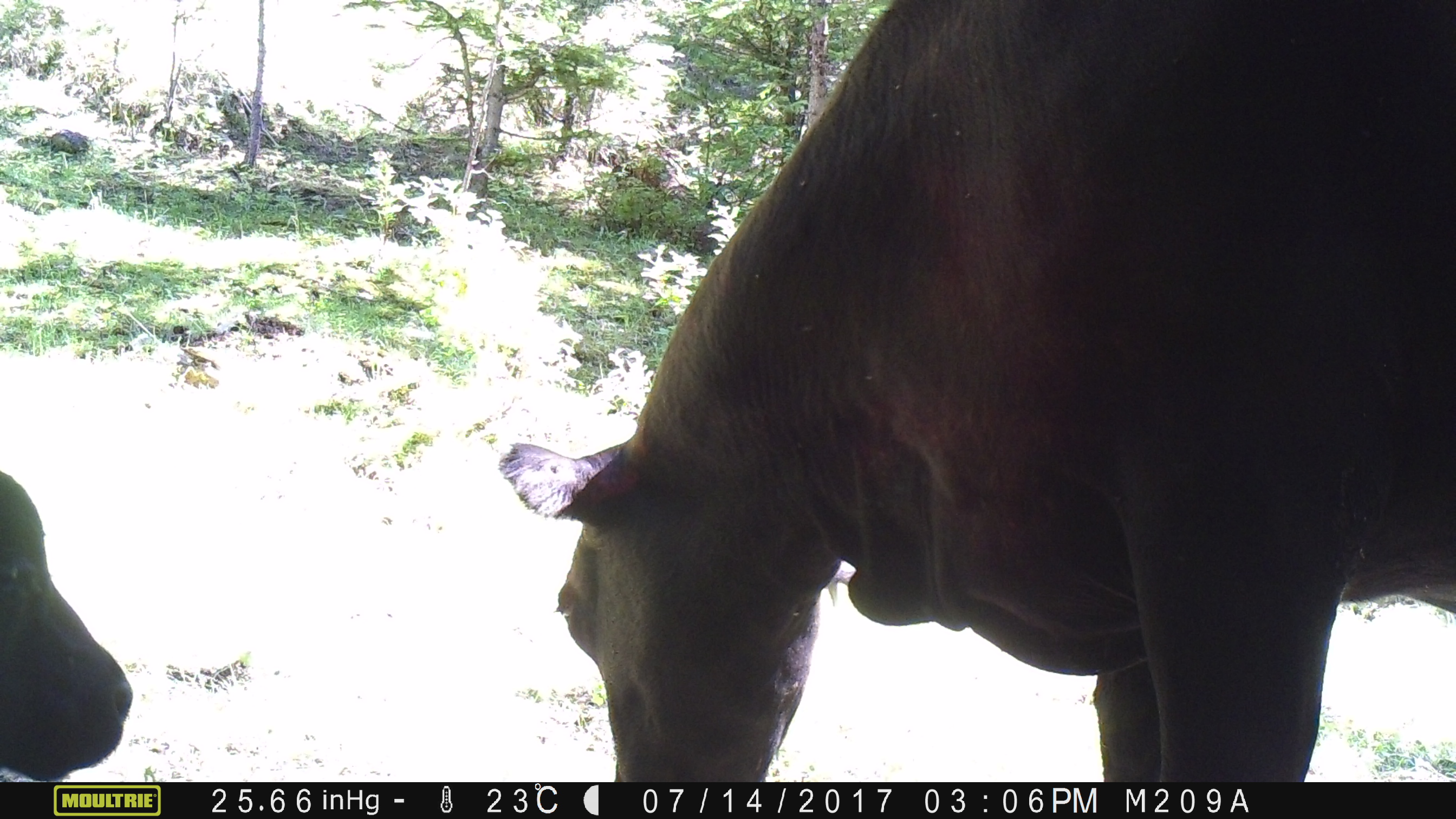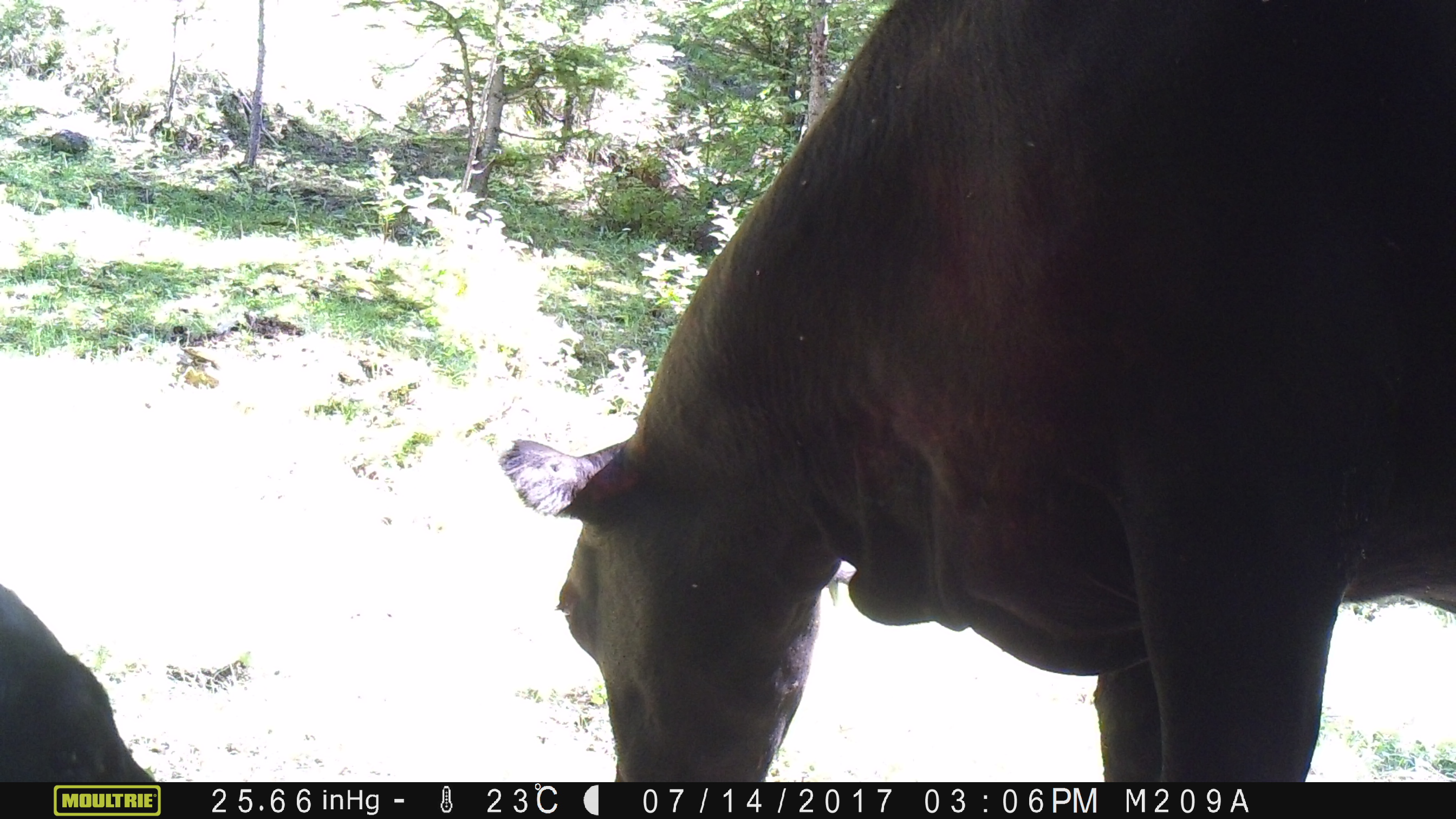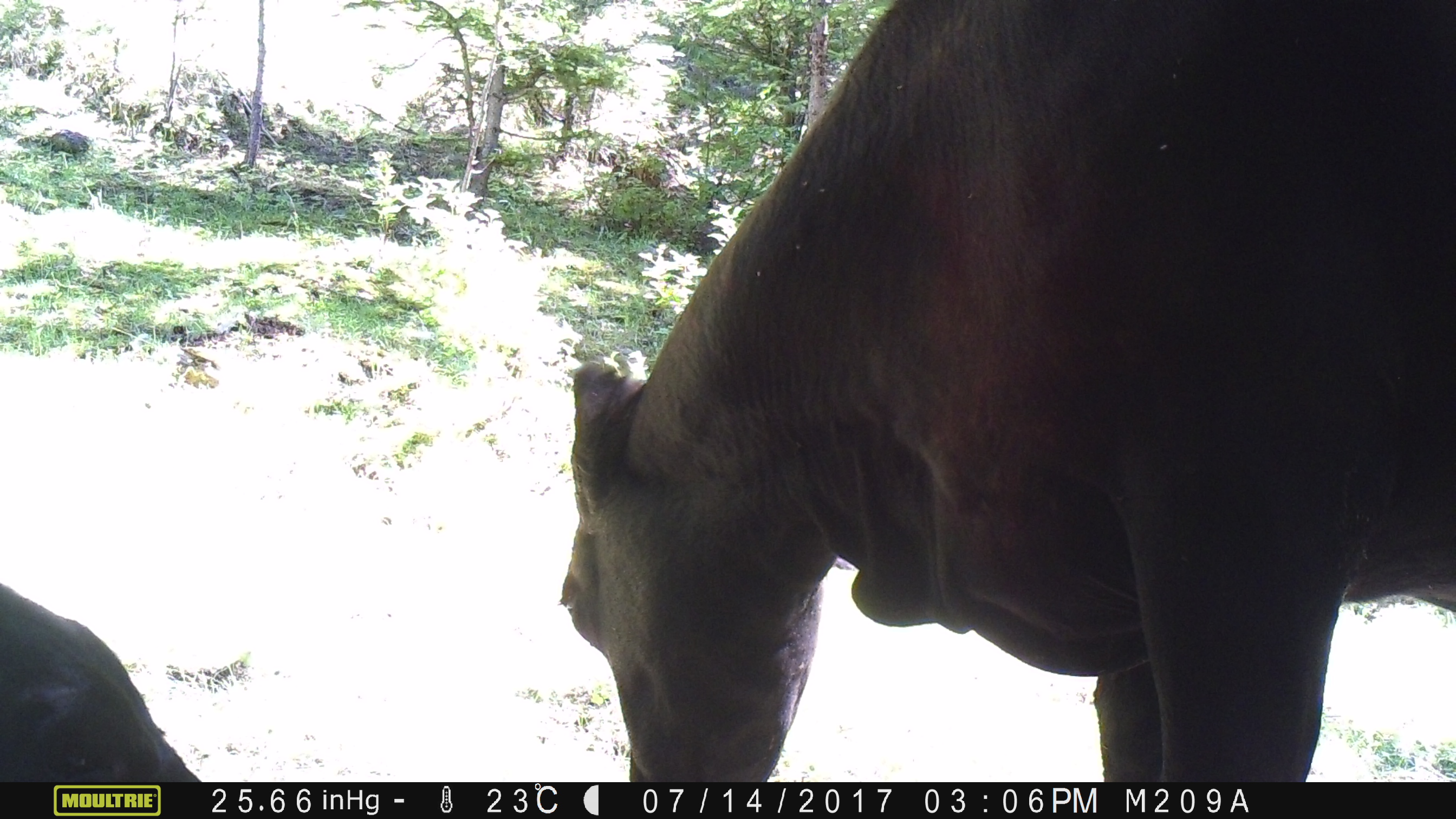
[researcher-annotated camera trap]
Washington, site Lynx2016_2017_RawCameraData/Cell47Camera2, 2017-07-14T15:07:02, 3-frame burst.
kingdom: Animalia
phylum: Chordata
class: Mammalia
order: Artiodactyla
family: Bovidae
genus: Bos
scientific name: Bos taurus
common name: domestic cattle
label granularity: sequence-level